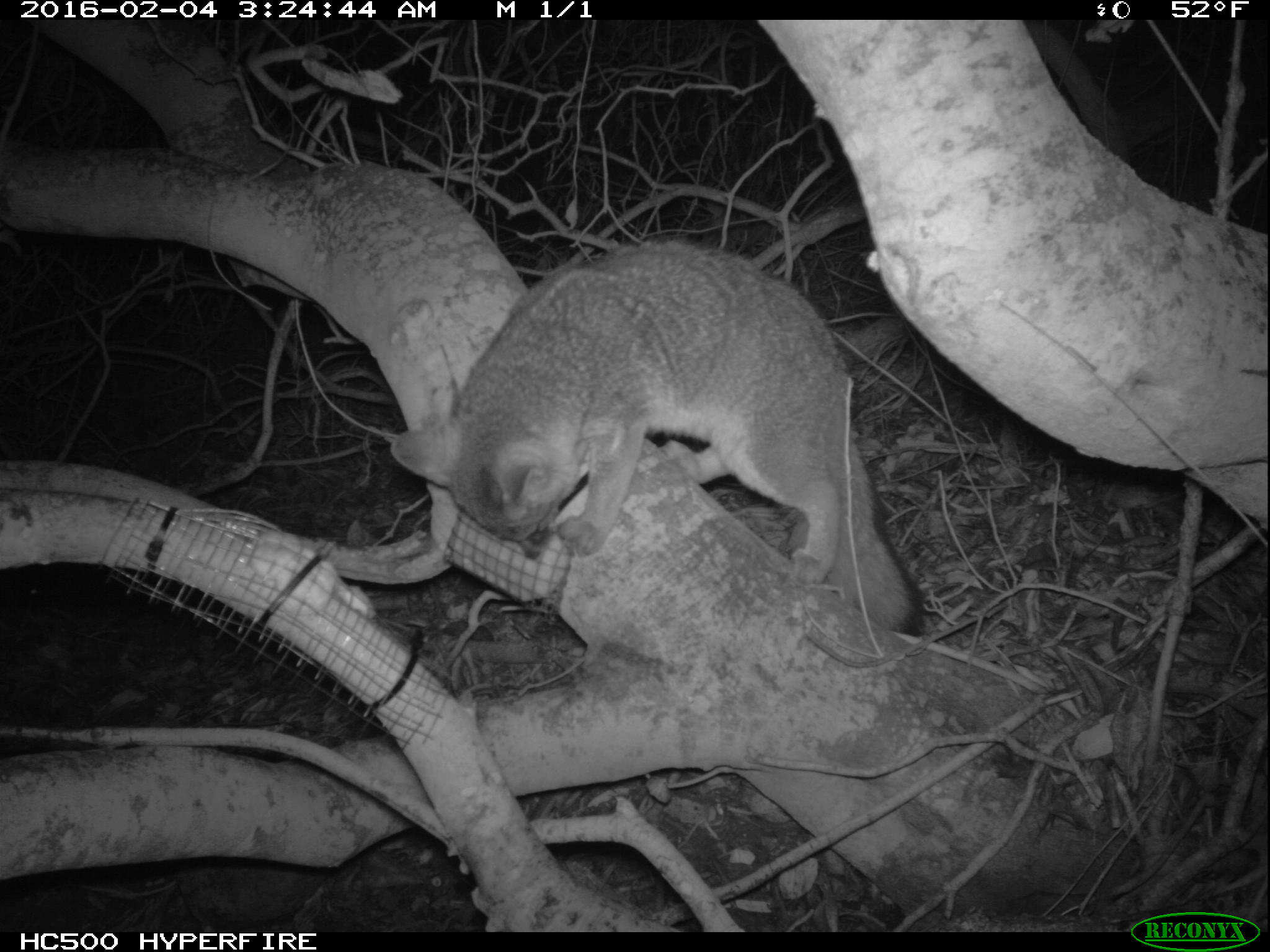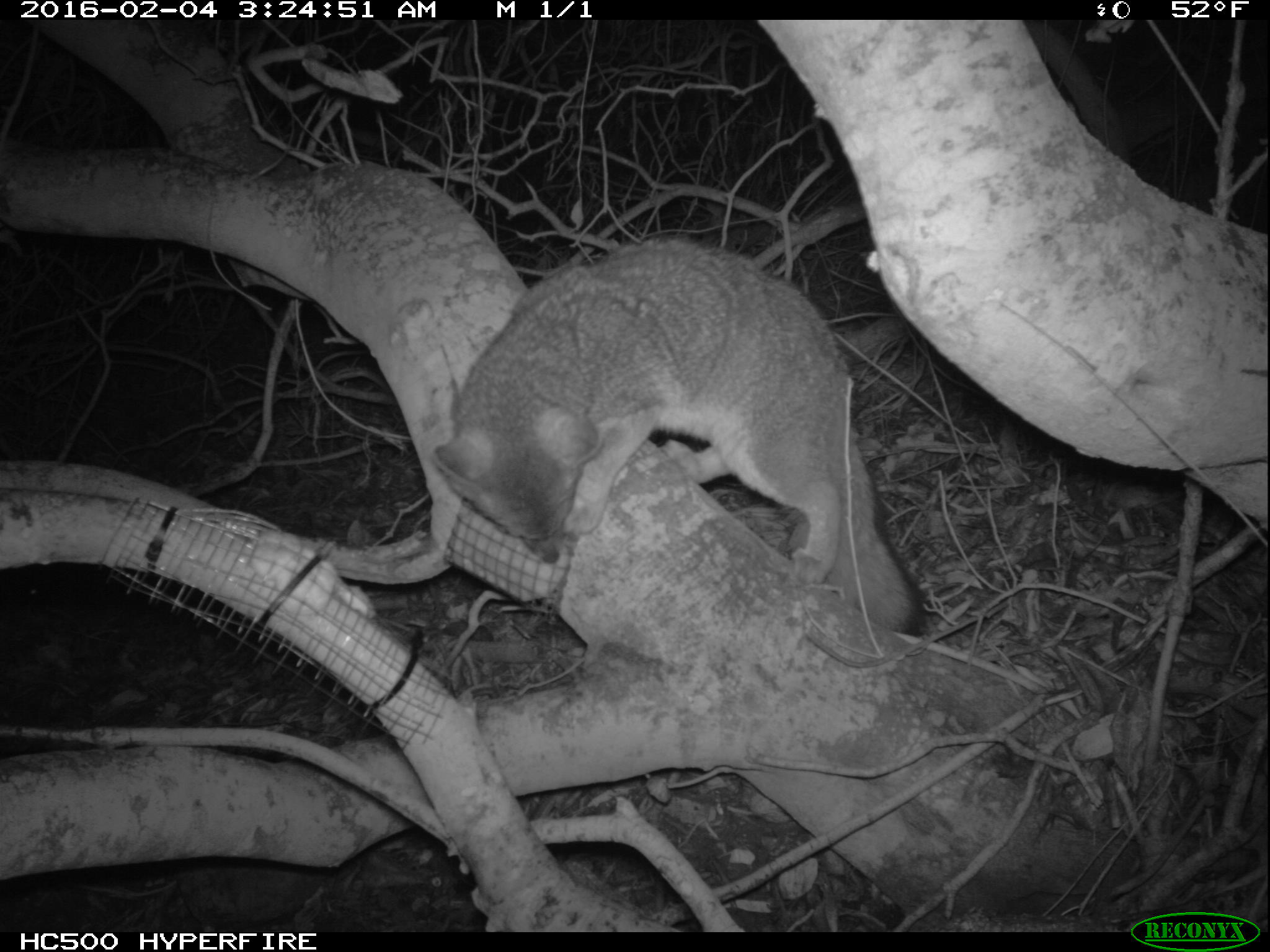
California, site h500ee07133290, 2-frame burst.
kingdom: Animalia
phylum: Chordata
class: Mammalia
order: Carnivora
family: Canidae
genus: Urocyon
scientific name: Urocyon littoralis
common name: island fox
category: fox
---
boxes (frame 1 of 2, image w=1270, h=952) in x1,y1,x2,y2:
fox: 389,237,926,637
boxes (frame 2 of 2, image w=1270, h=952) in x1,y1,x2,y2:
fox: 432,237,923,637